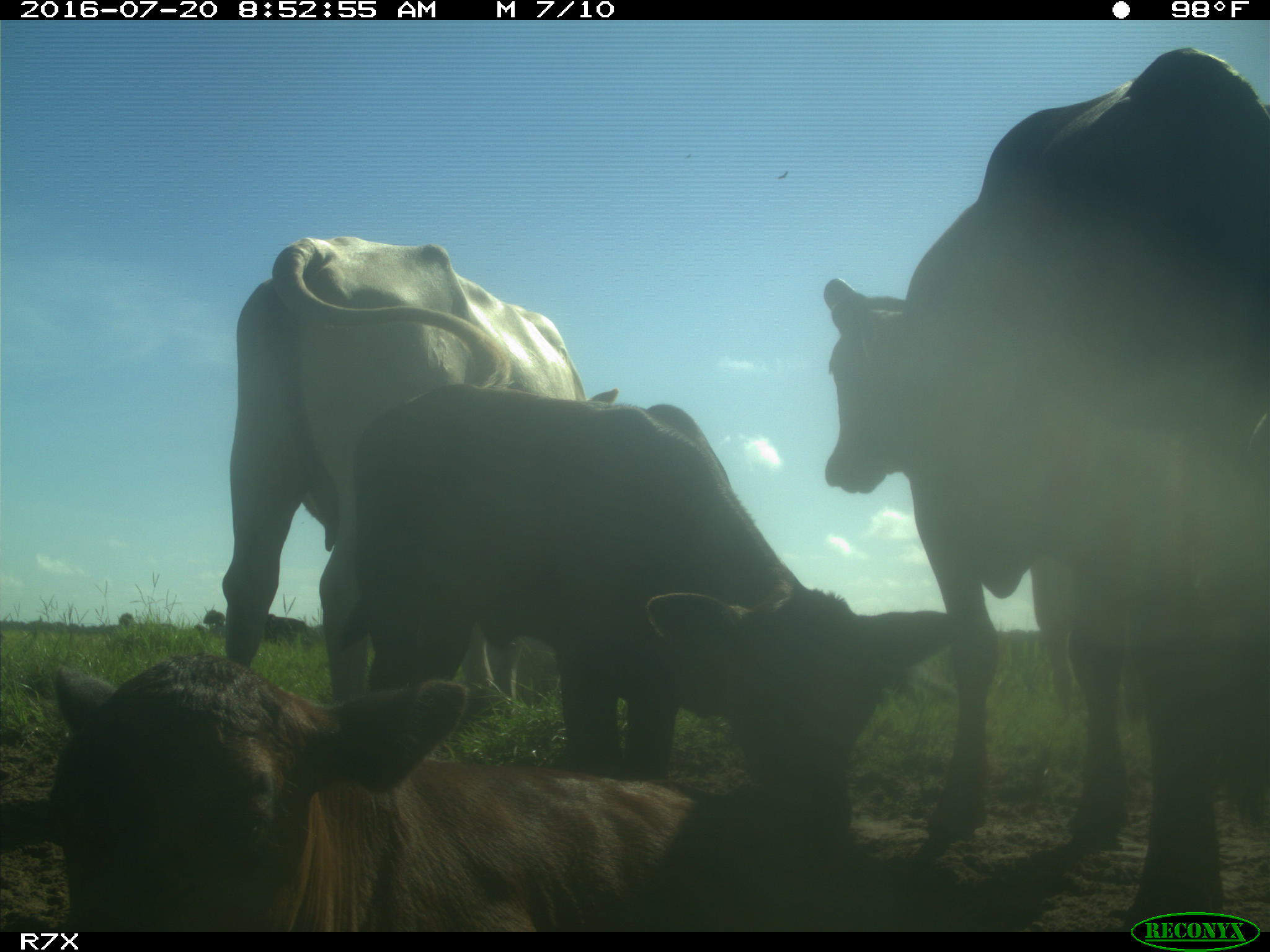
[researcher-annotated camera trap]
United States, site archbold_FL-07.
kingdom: Animalia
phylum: Chordata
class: Mammalia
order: Artiodactyla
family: Bovidae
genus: Bos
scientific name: Bos taurus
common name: domestic cow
Bos taurus (domestic cow).